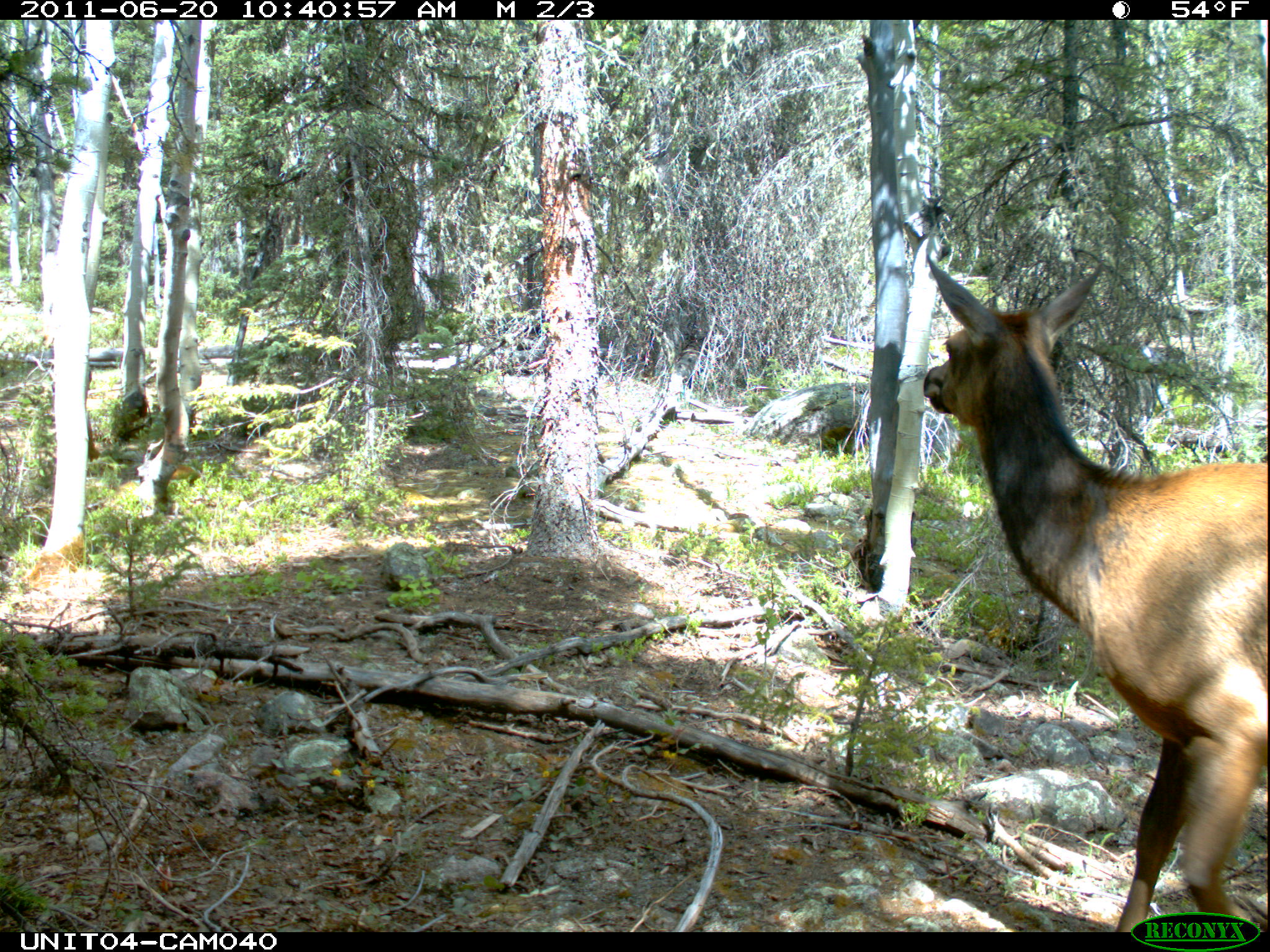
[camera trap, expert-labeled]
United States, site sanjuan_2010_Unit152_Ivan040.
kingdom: Animalia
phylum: Chordata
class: Mammalia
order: Artiodactyla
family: Cervidae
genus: Cervus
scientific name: Cervus elaphus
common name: red deer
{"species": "Cervus elaphus (red deer)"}